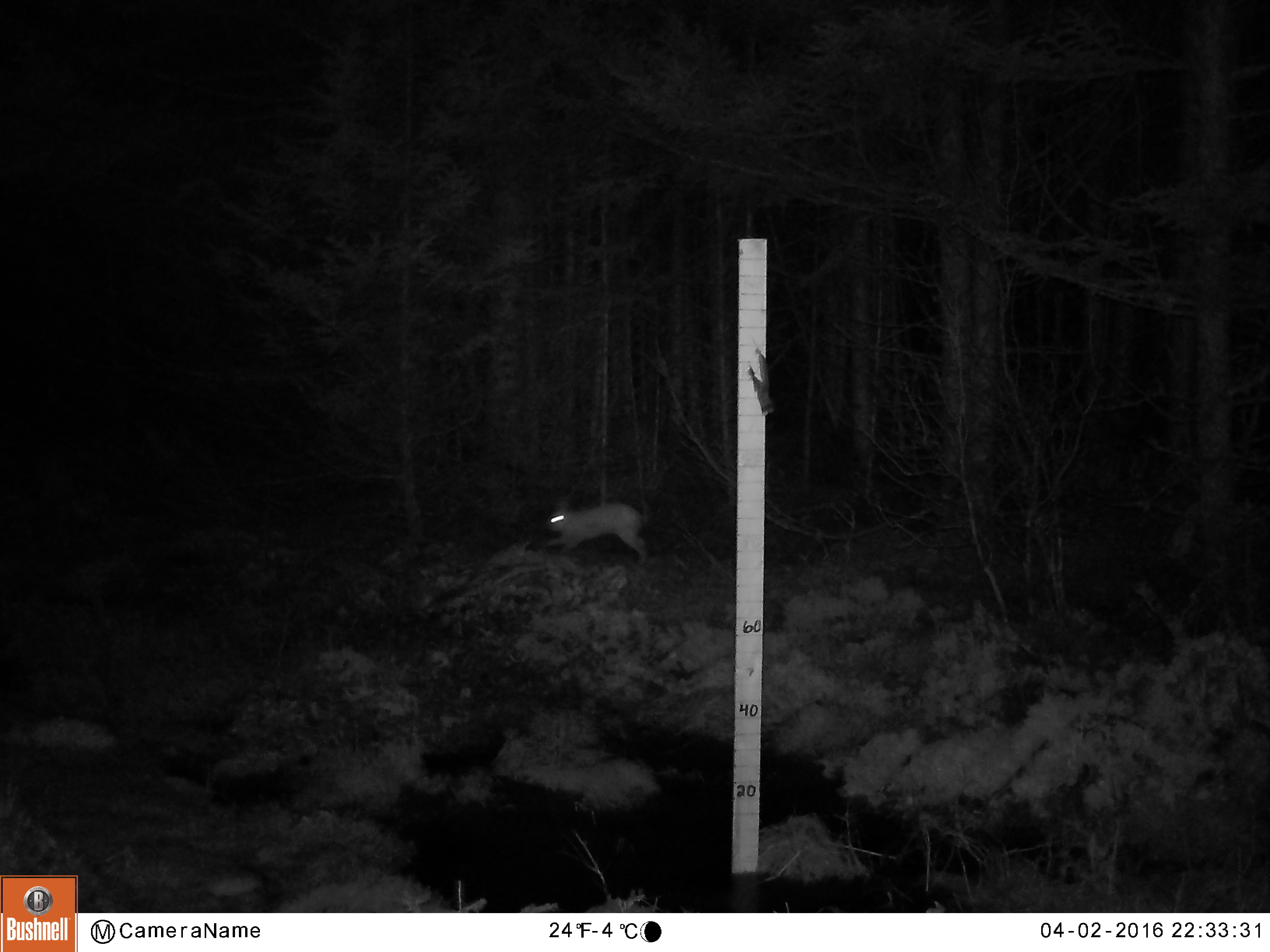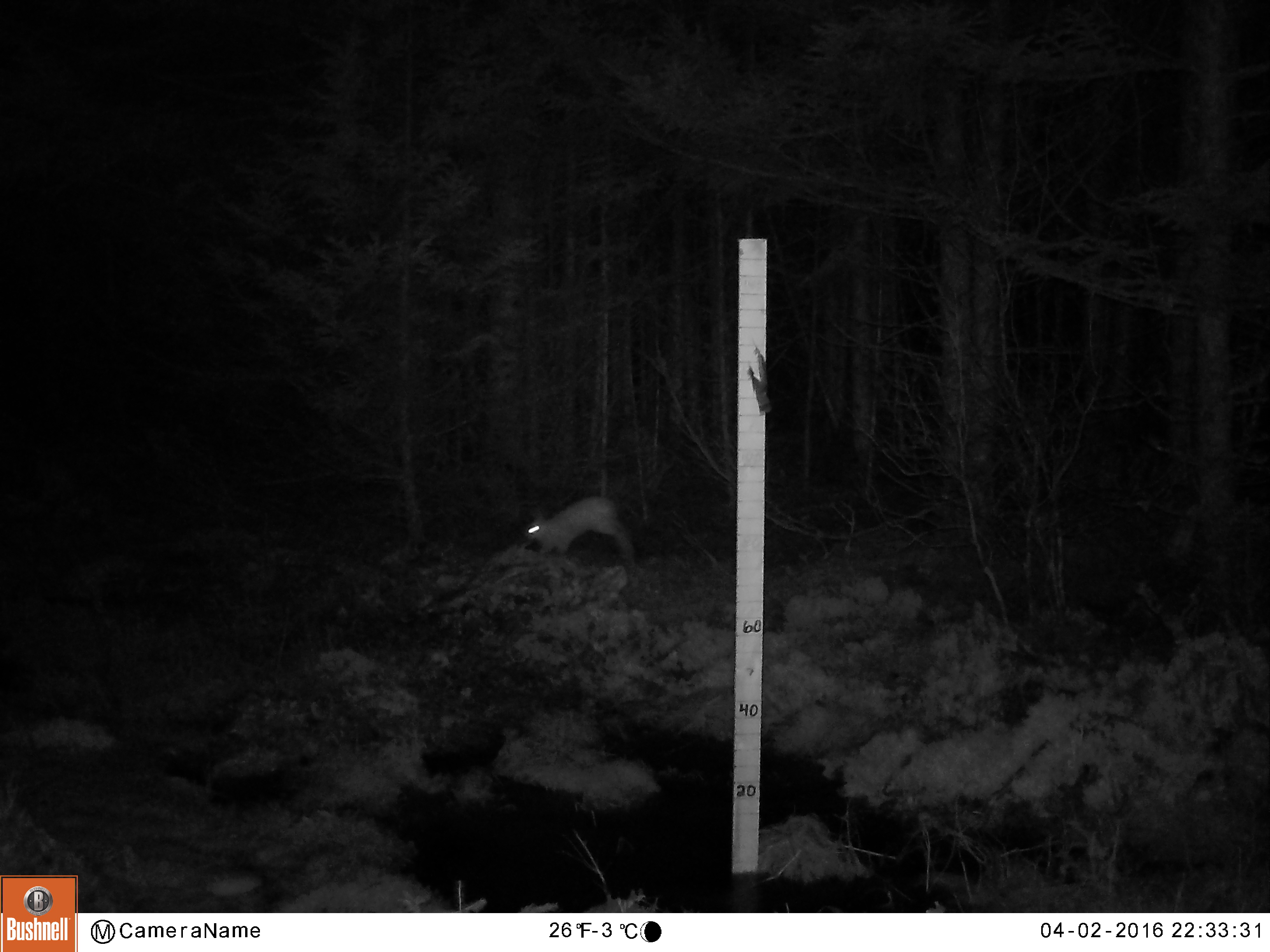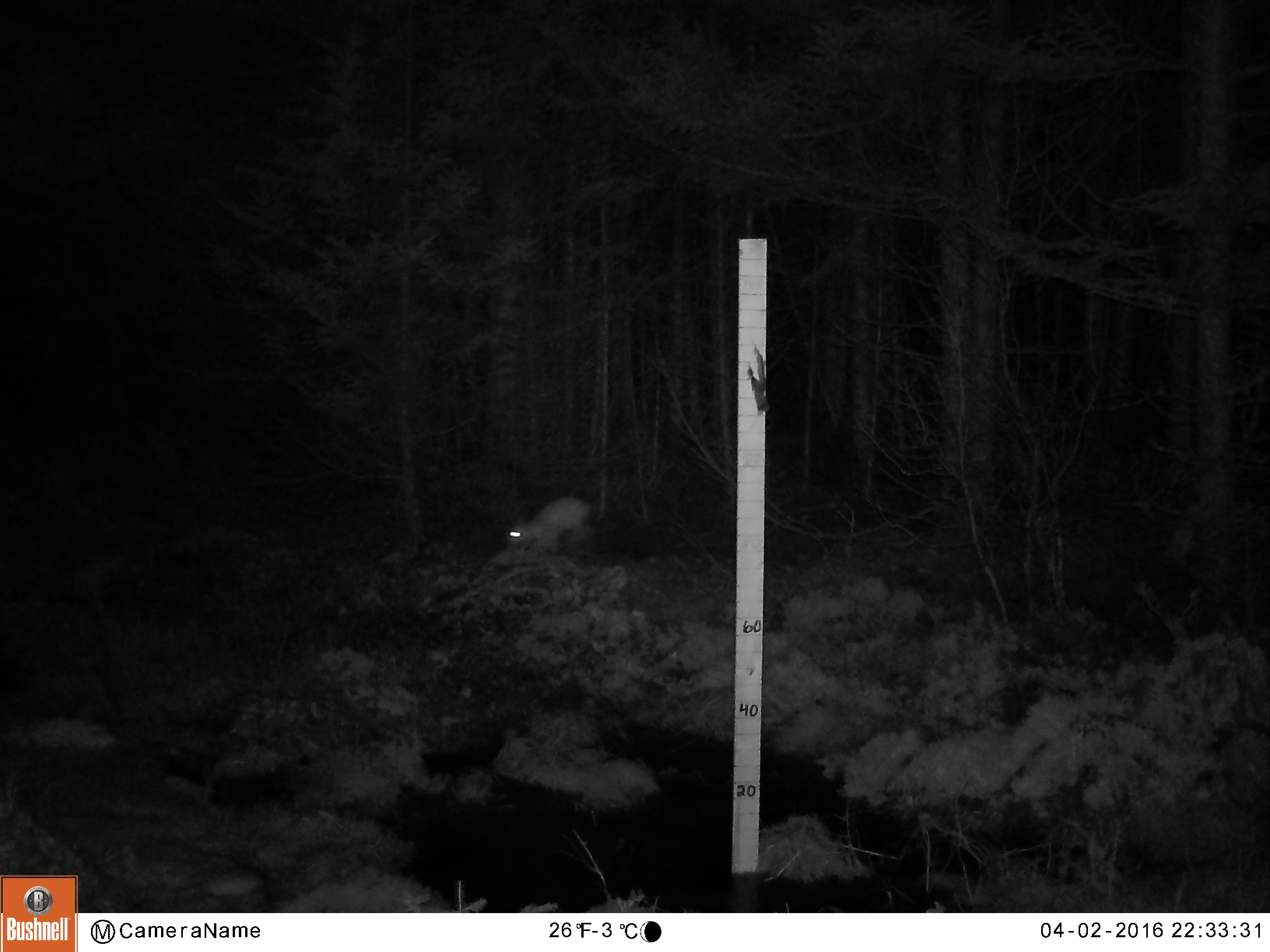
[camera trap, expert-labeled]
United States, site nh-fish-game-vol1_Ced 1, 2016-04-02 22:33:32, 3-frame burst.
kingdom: Animalia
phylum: Chordata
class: Mammalia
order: Lagomorpha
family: Leporidae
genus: Lepus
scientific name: Lepus americanus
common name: snowshoe hare